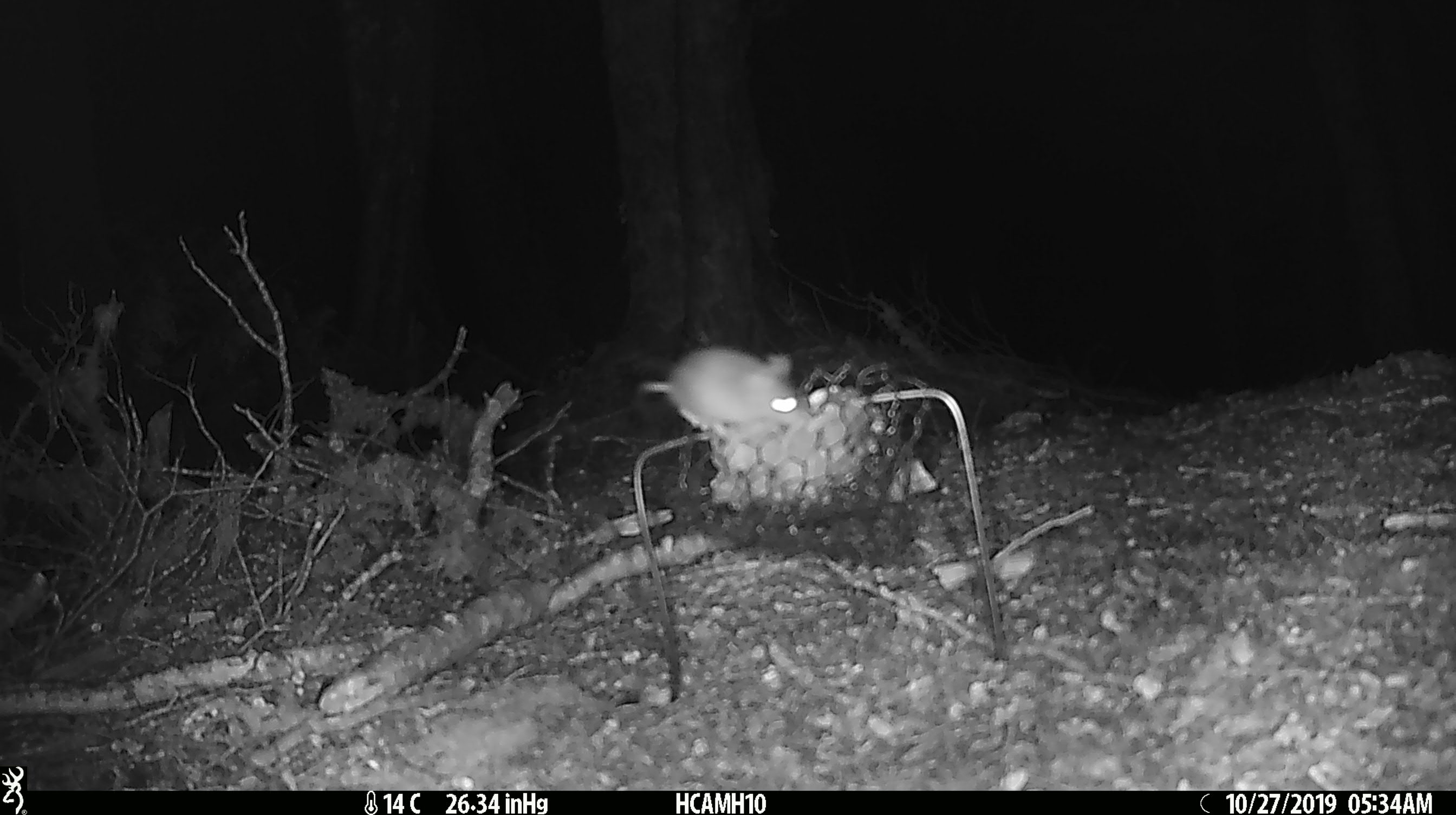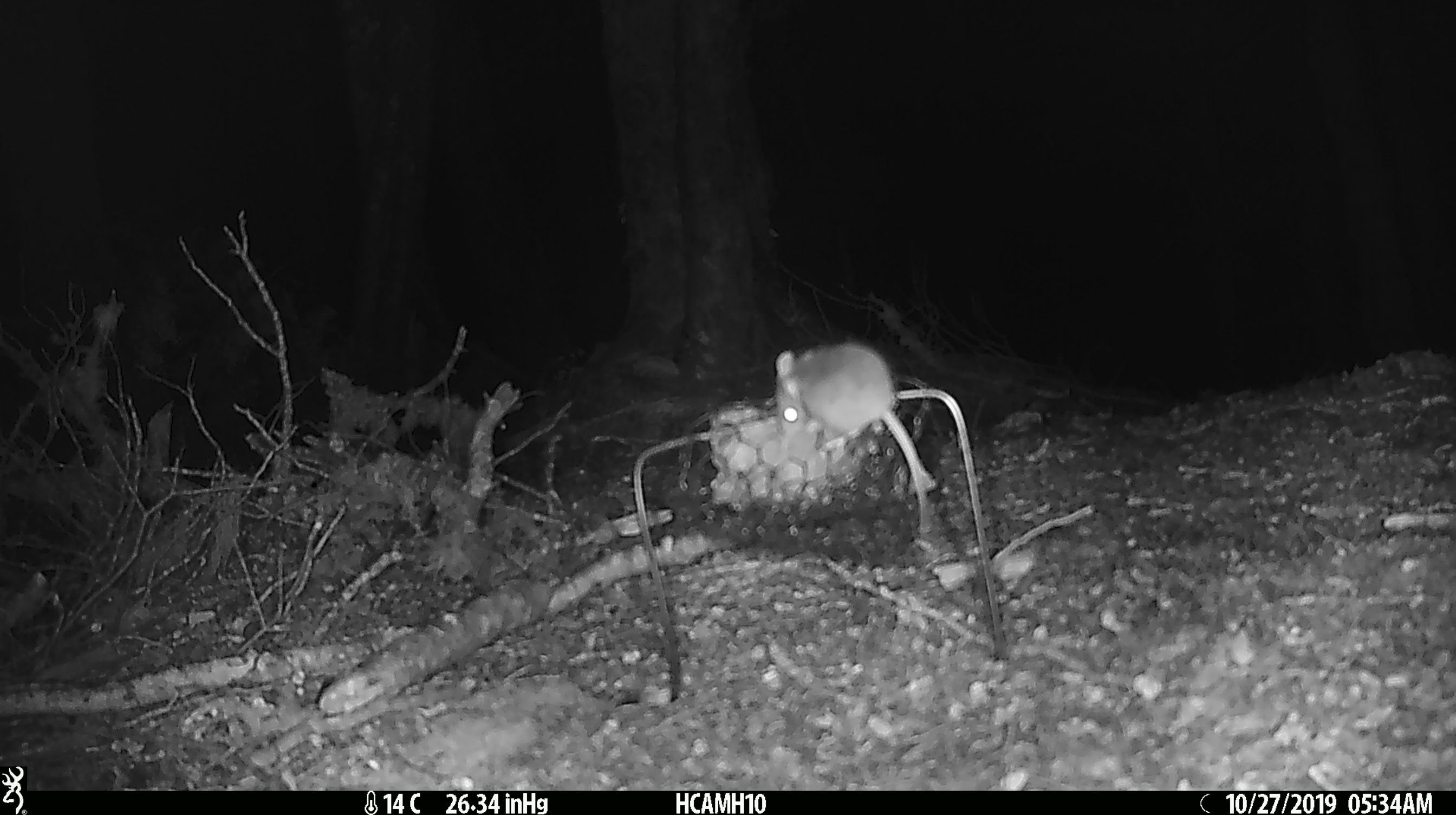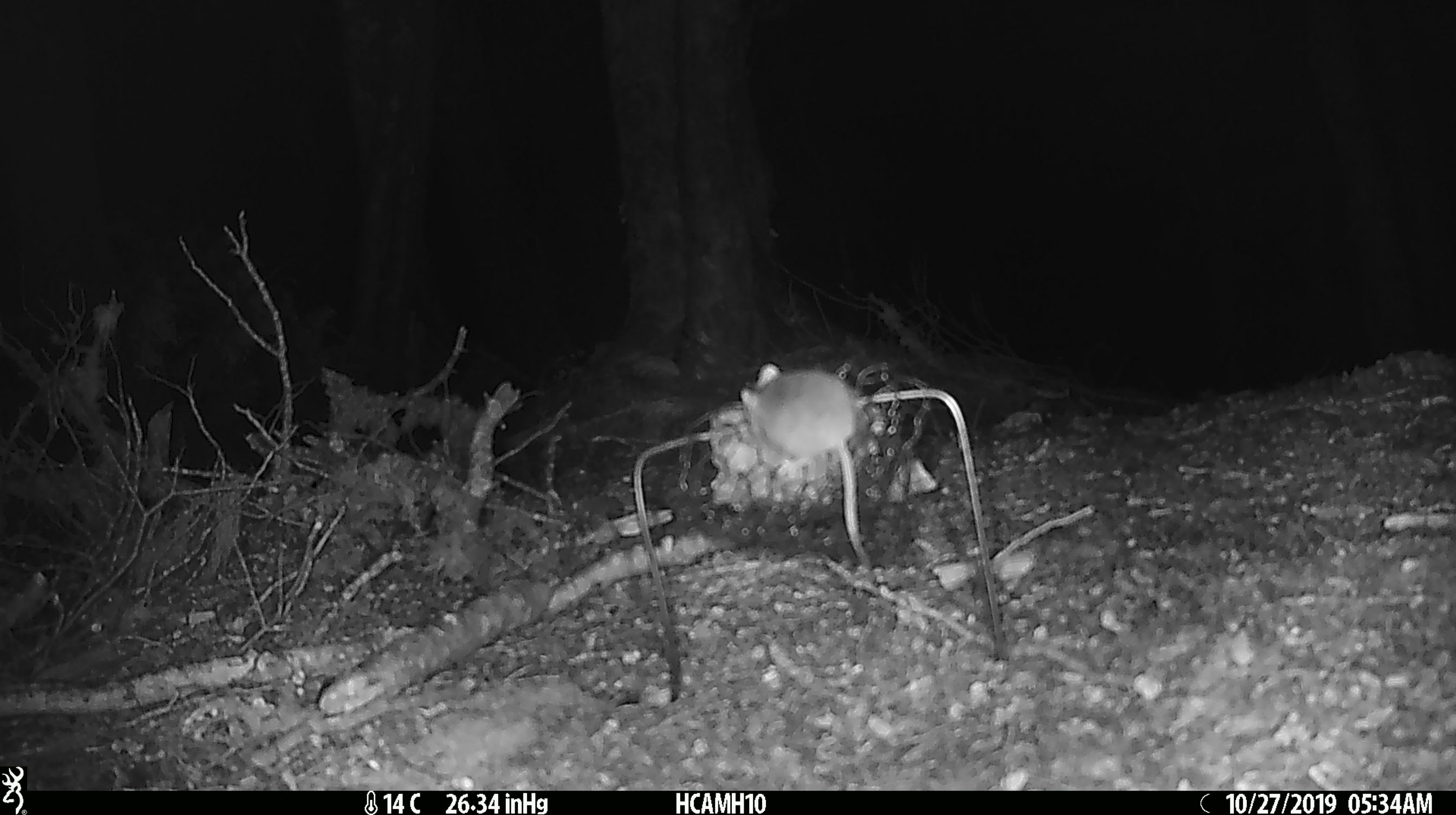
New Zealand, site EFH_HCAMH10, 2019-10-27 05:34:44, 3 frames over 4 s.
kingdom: Animalia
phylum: Chordata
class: Mammalia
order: Rodentia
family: Muridae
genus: Mus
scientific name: Mus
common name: mouse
Mouse (Mus).